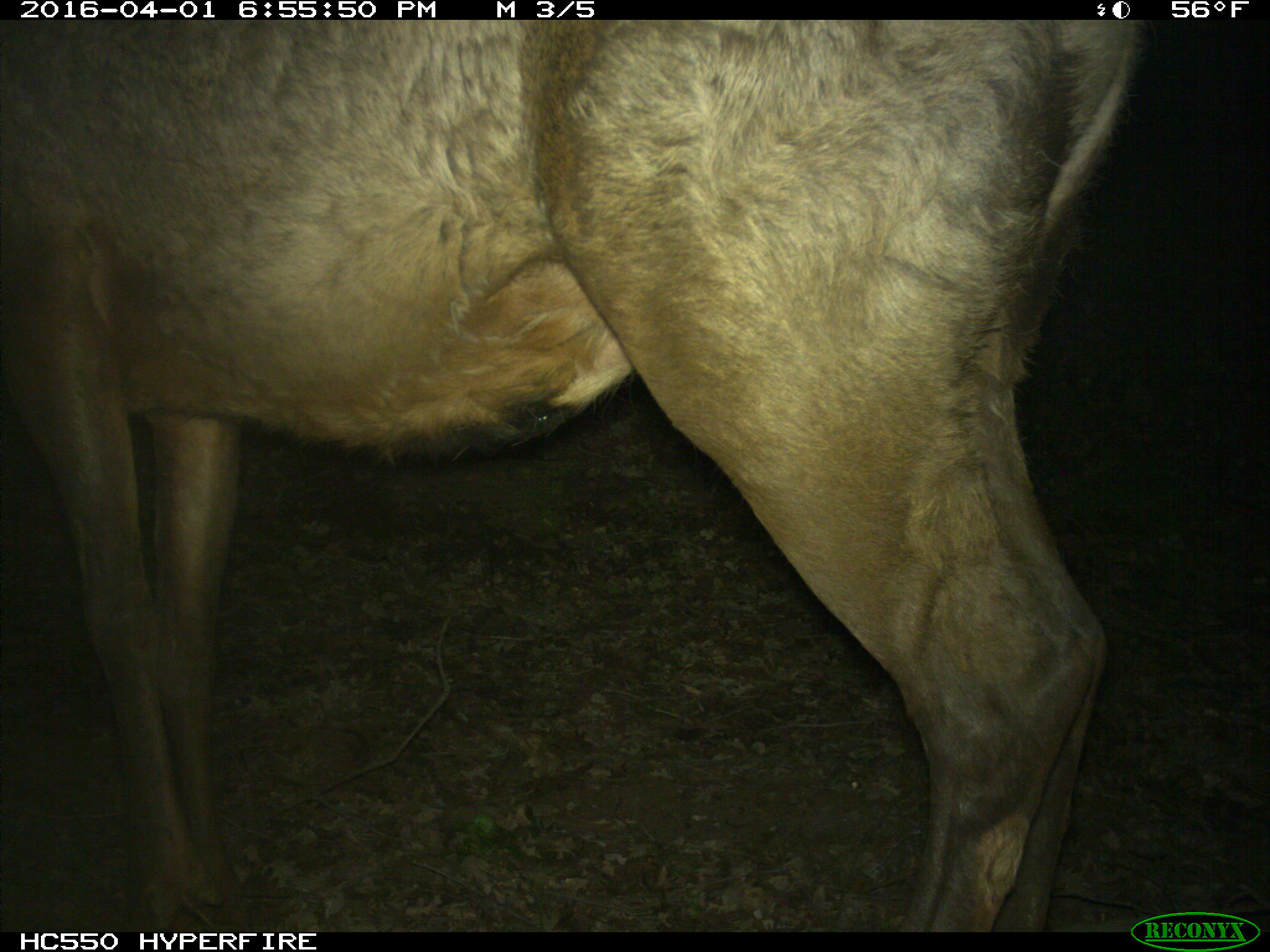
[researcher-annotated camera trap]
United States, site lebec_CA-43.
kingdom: Animalia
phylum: Chordata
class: Mammalia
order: Artiodactyla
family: Cervidae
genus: Cervus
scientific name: Cervus canadensis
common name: elk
Cervus canadensis (elk).